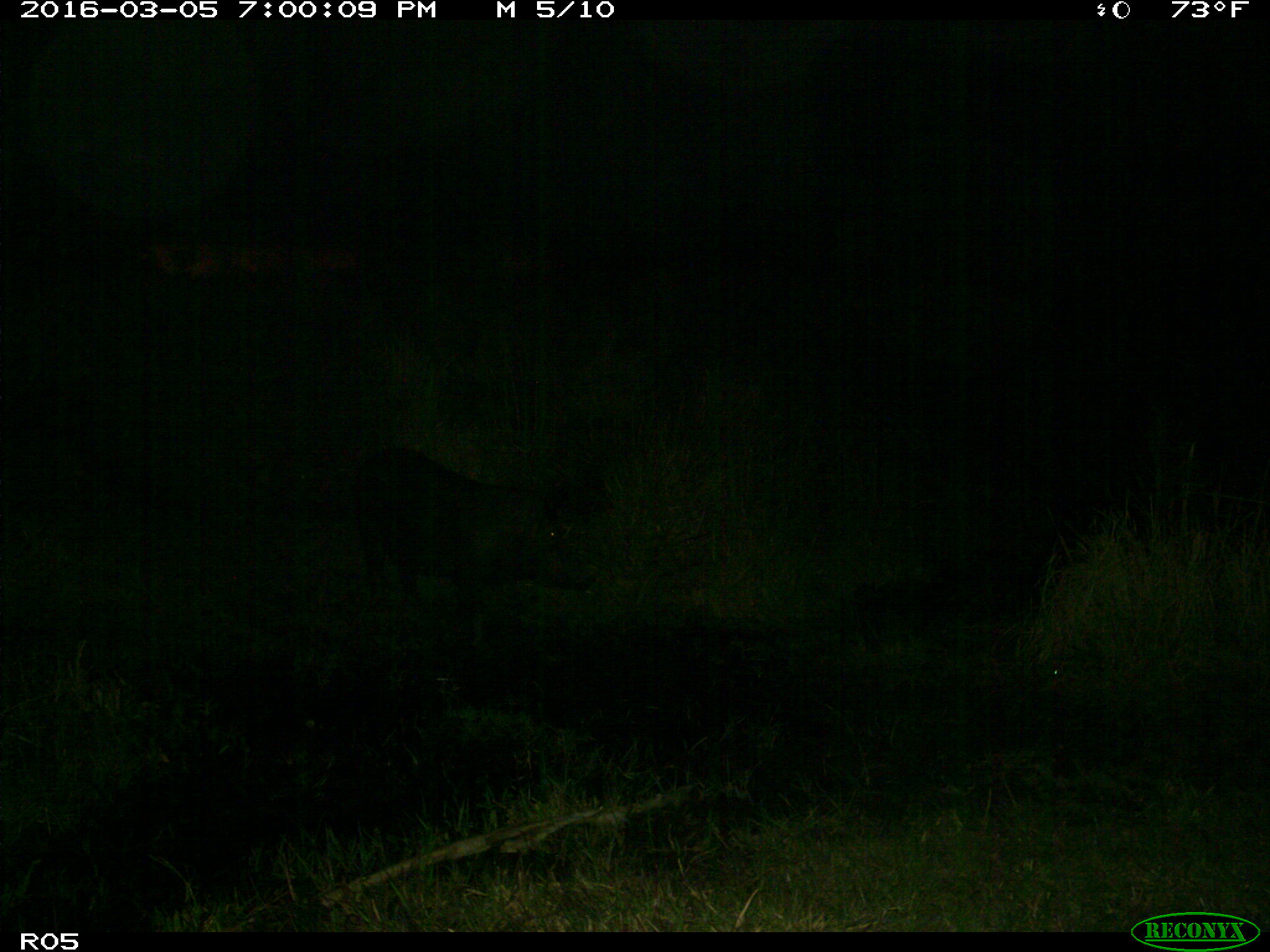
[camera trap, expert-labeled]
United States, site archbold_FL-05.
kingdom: Animalia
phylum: Chordata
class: Mammalia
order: Artiodactyla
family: Suidae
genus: Sus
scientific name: Sus scrofa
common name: wild boar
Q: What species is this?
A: Sus scrofa (wild boar).